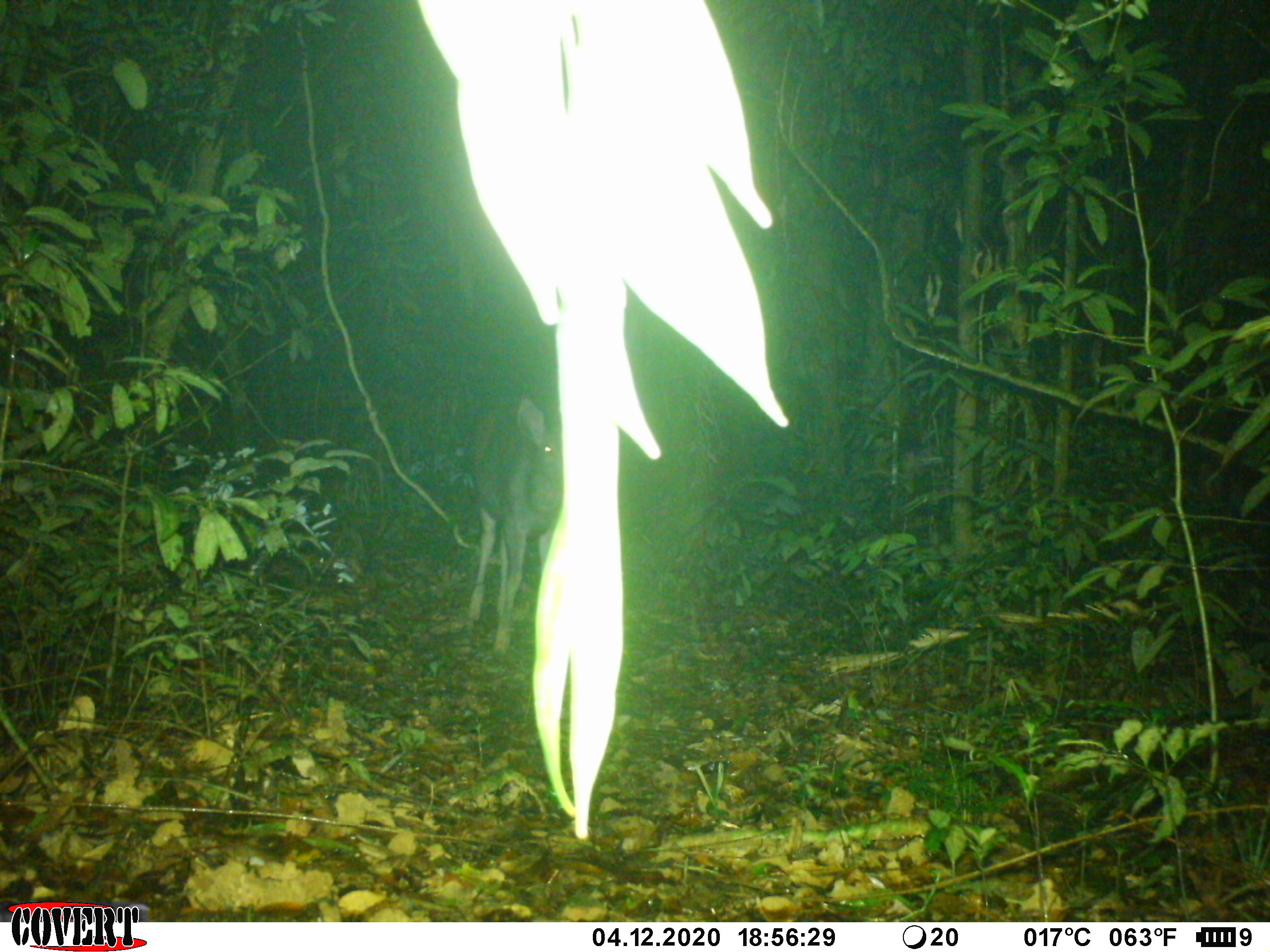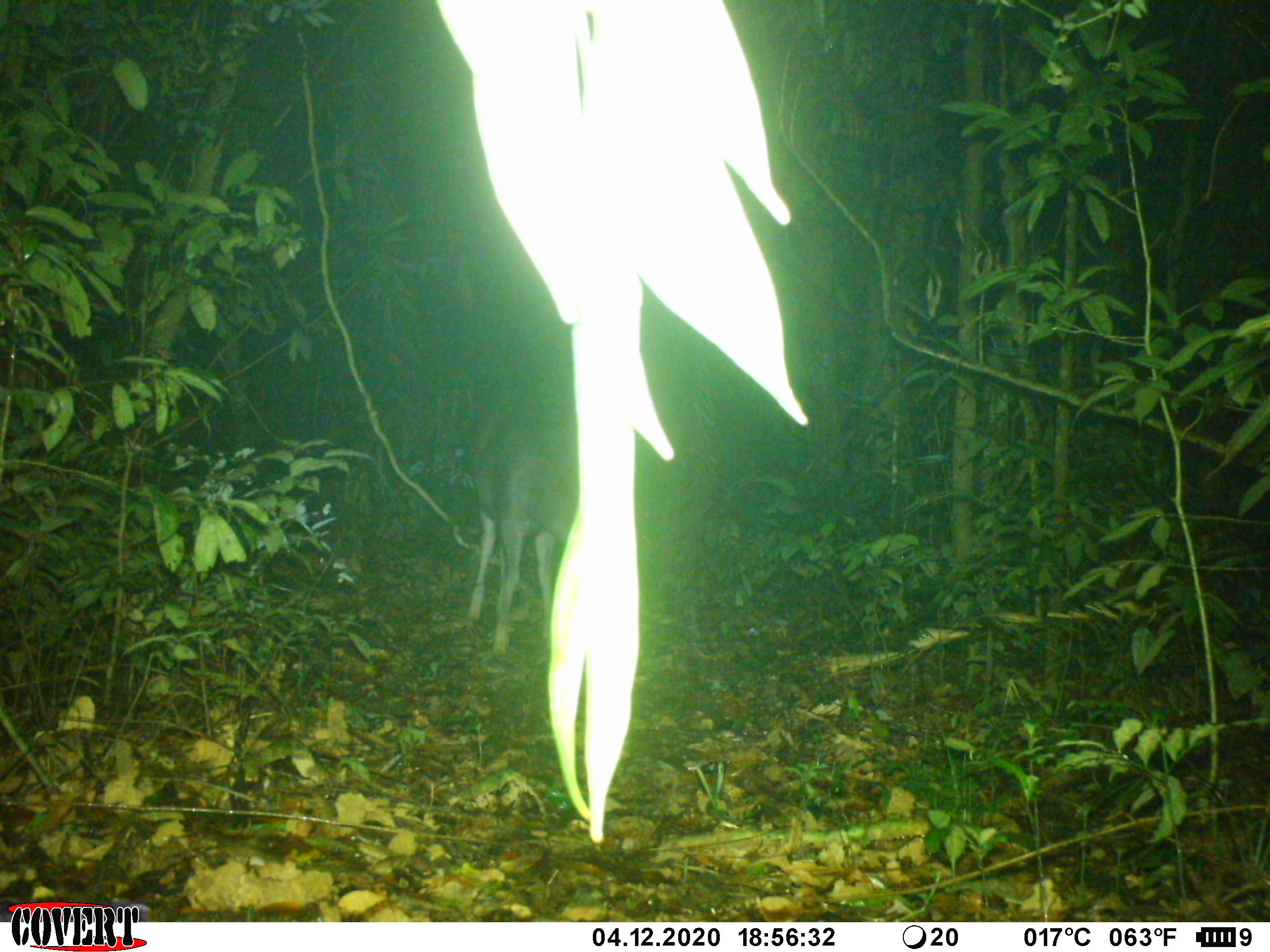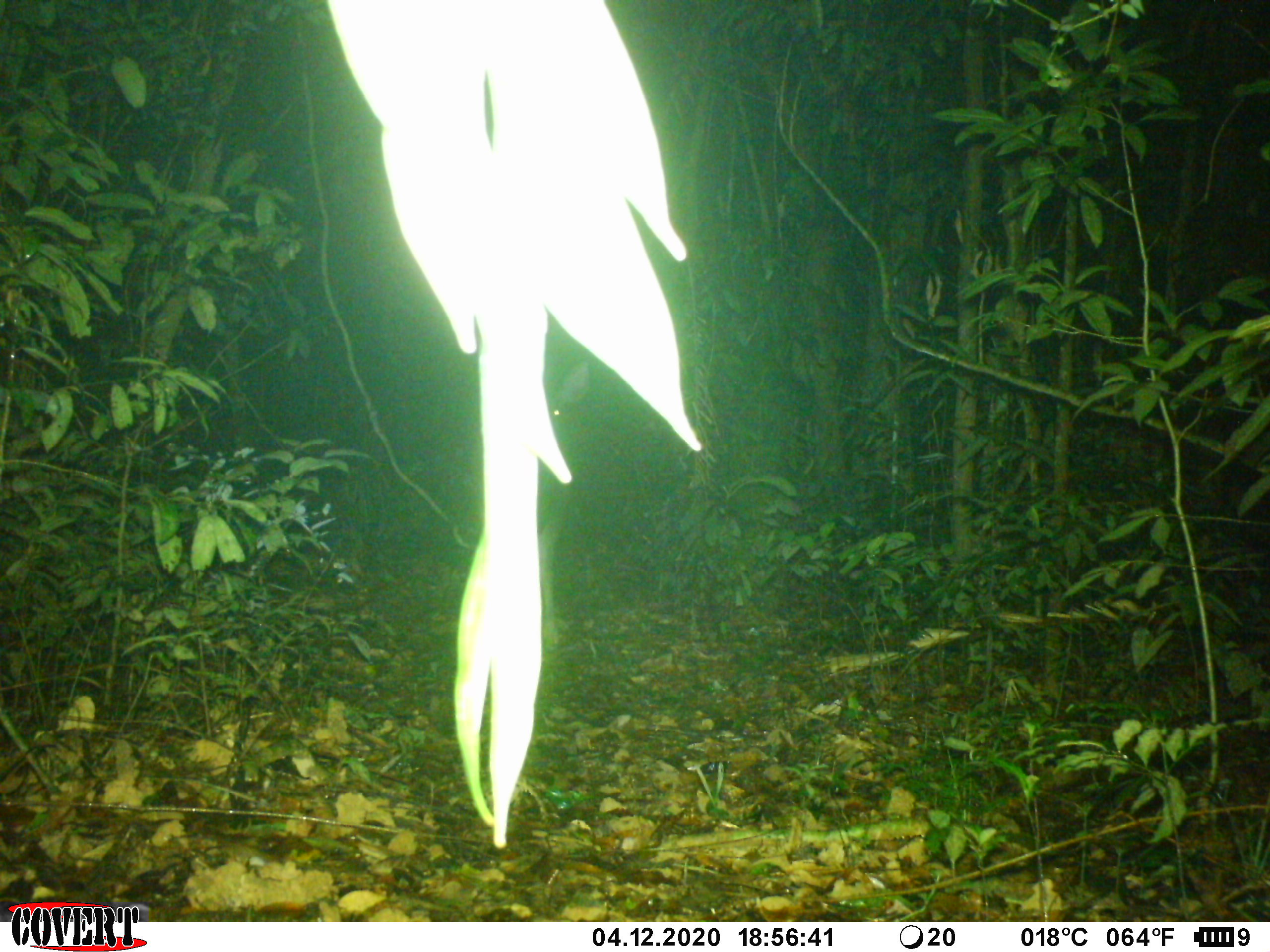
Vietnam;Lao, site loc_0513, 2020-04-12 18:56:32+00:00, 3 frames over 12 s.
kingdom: Animalia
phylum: Chordata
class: Mammalia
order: Artiodactyla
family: Cervidae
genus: Rusa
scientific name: Rusa unicolor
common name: sambar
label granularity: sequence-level